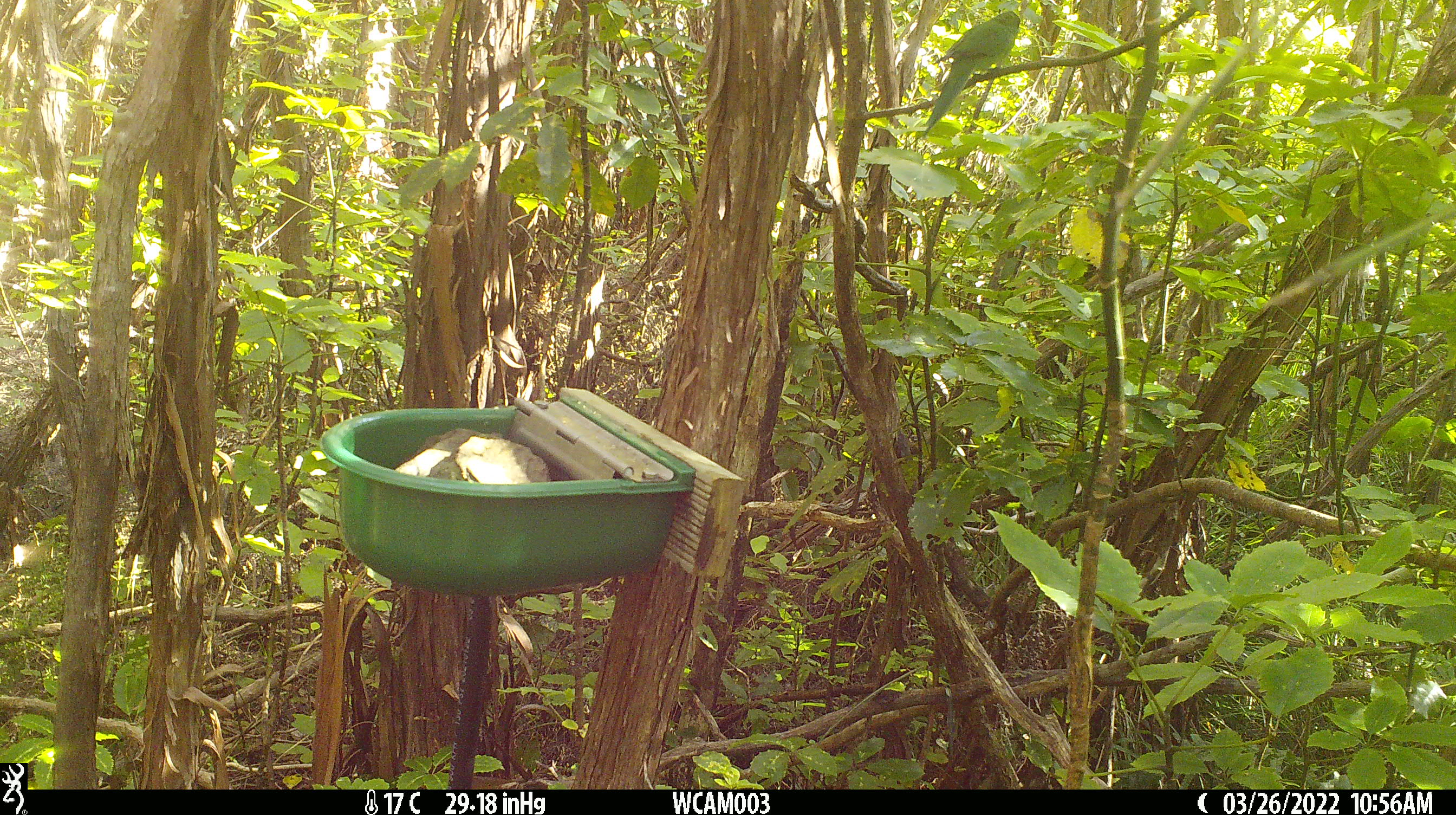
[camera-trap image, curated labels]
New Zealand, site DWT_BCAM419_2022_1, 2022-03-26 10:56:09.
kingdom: Animalia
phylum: Chordata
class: Aves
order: Psittaciformes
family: Psittaculidae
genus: Cyanoramphus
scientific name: Cyanoramphus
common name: parakeet